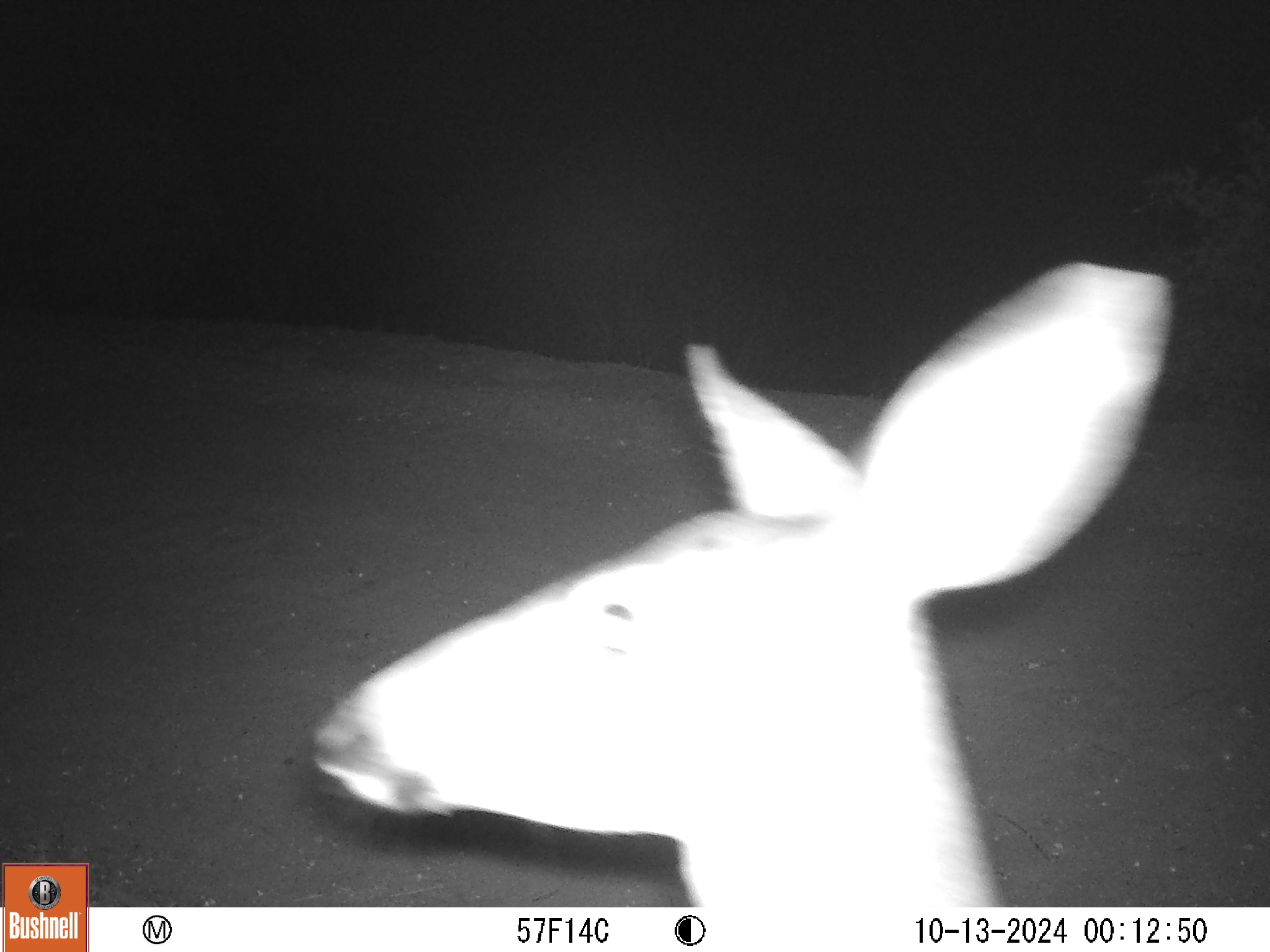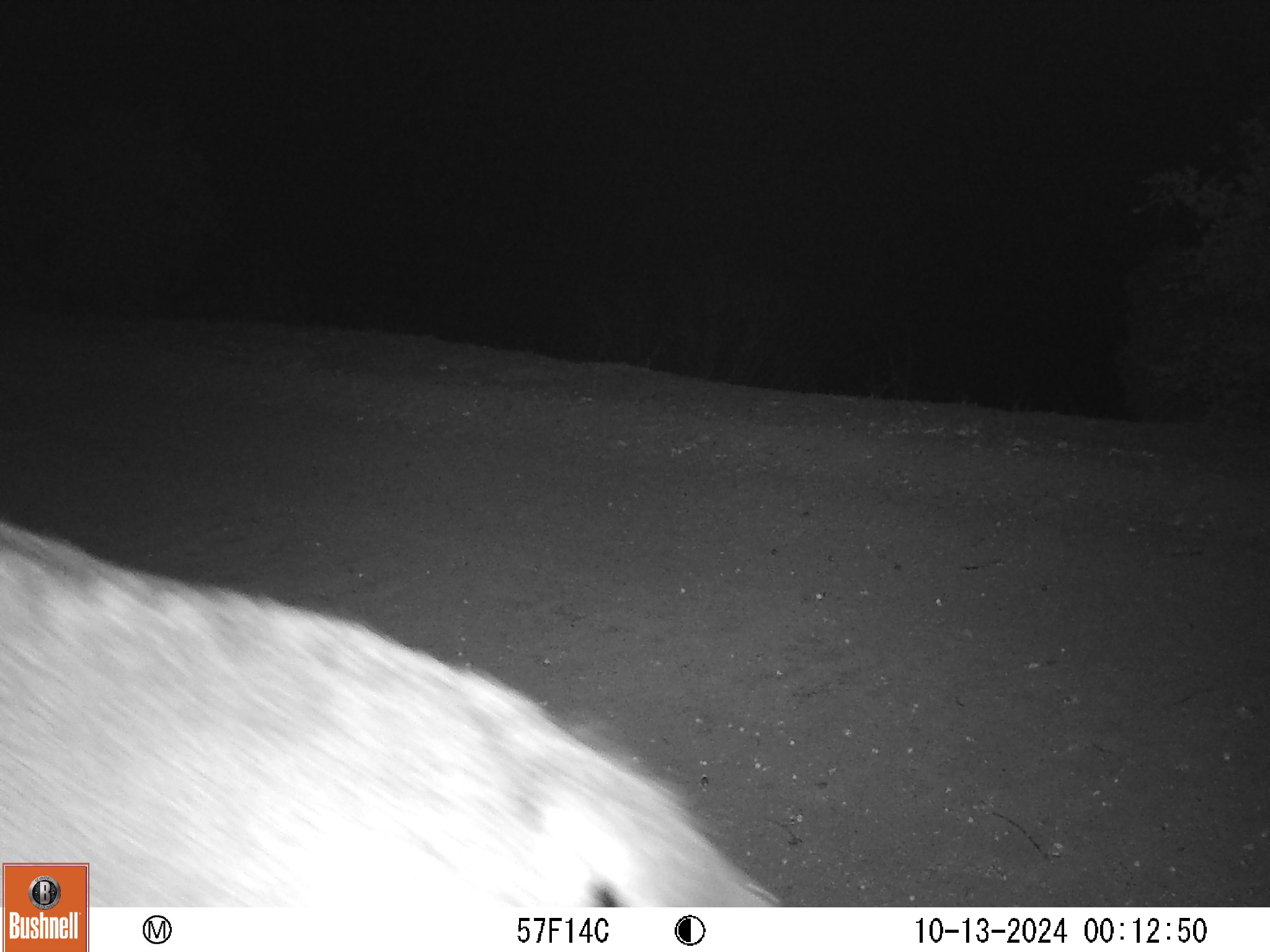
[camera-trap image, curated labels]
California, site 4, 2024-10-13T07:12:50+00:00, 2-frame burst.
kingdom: Animalia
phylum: Chordata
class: Mammalia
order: Artiodactyla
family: Cervidae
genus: Odocoileus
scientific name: Odocoileus hemionus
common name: mule deer